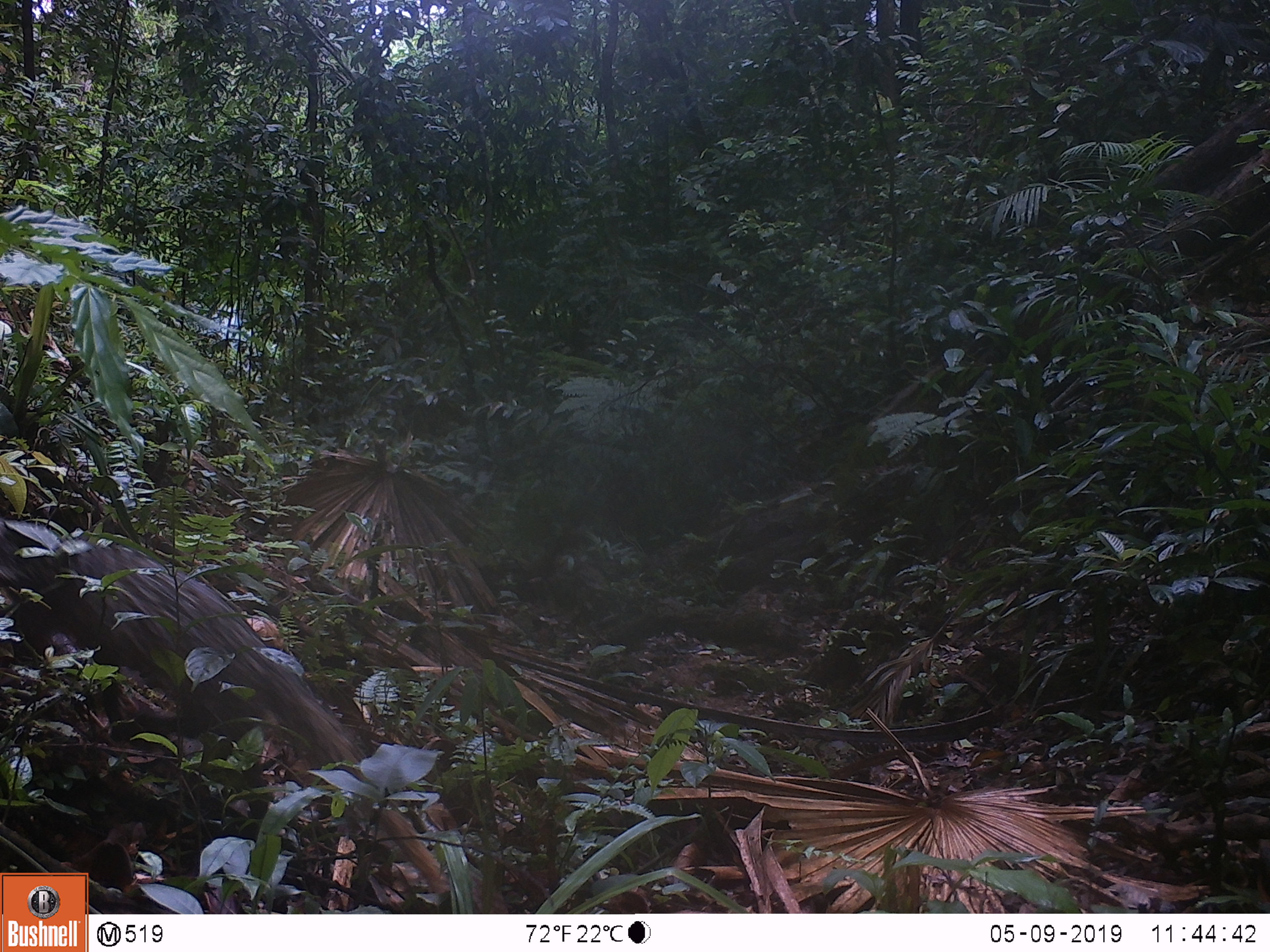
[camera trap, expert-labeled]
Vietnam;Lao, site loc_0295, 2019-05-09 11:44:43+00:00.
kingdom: Animalia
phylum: Chordata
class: Mammalia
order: Carnivora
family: Herpestidae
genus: Urva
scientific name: Urva urva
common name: crab-eating mongoose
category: crab eating mongoose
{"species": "crab eating mongoose (crab-eating mongoose) (Urva urva)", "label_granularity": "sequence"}